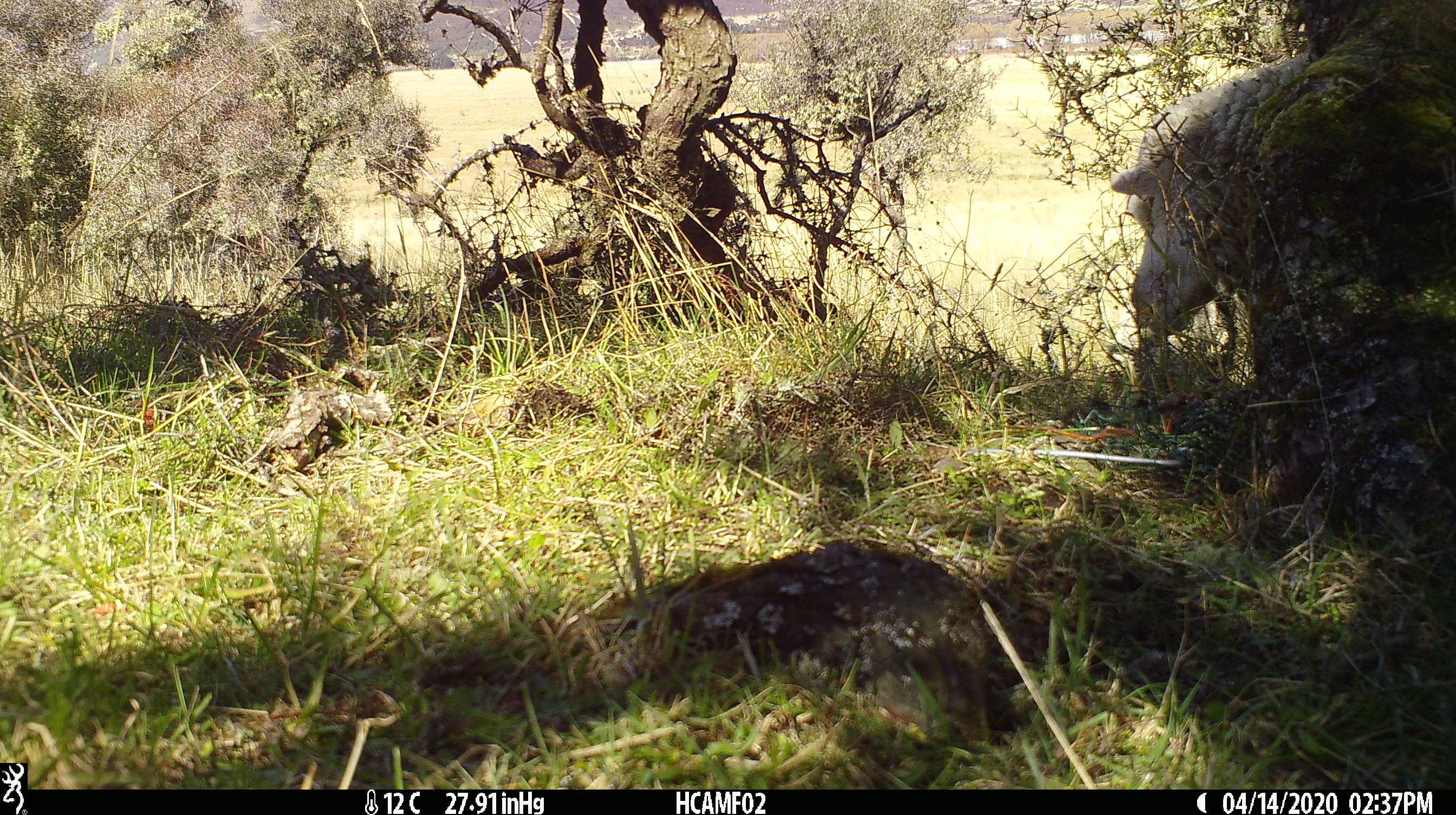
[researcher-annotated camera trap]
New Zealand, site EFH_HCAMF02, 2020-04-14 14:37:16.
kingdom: Animalia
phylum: Chordata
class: Mammalia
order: Artiodactyla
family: Bovidae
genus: Ovis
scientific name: Ovis aries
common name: domestic sheep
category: sheep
Sheep (domestic sheep) (Ovis aries).